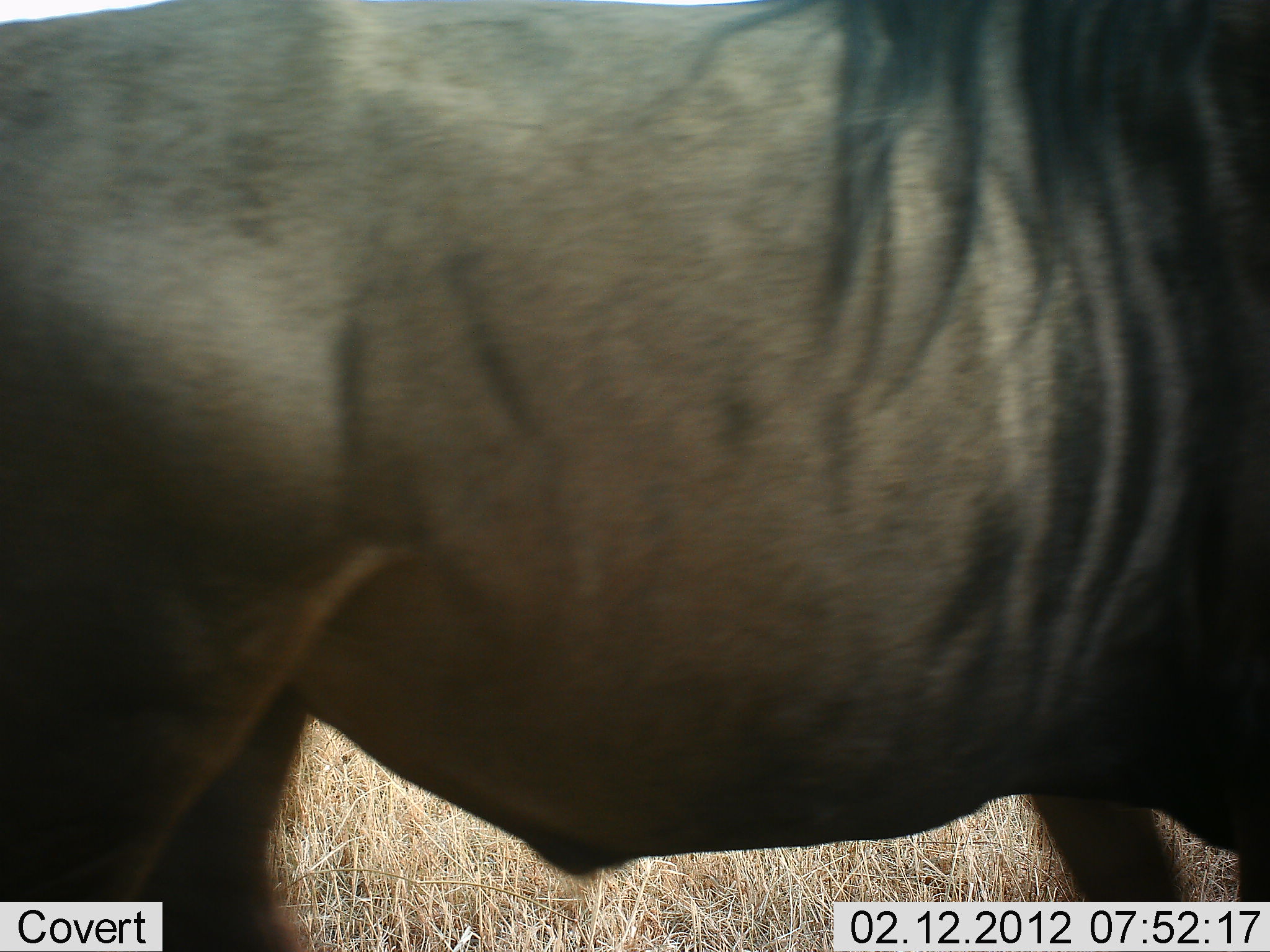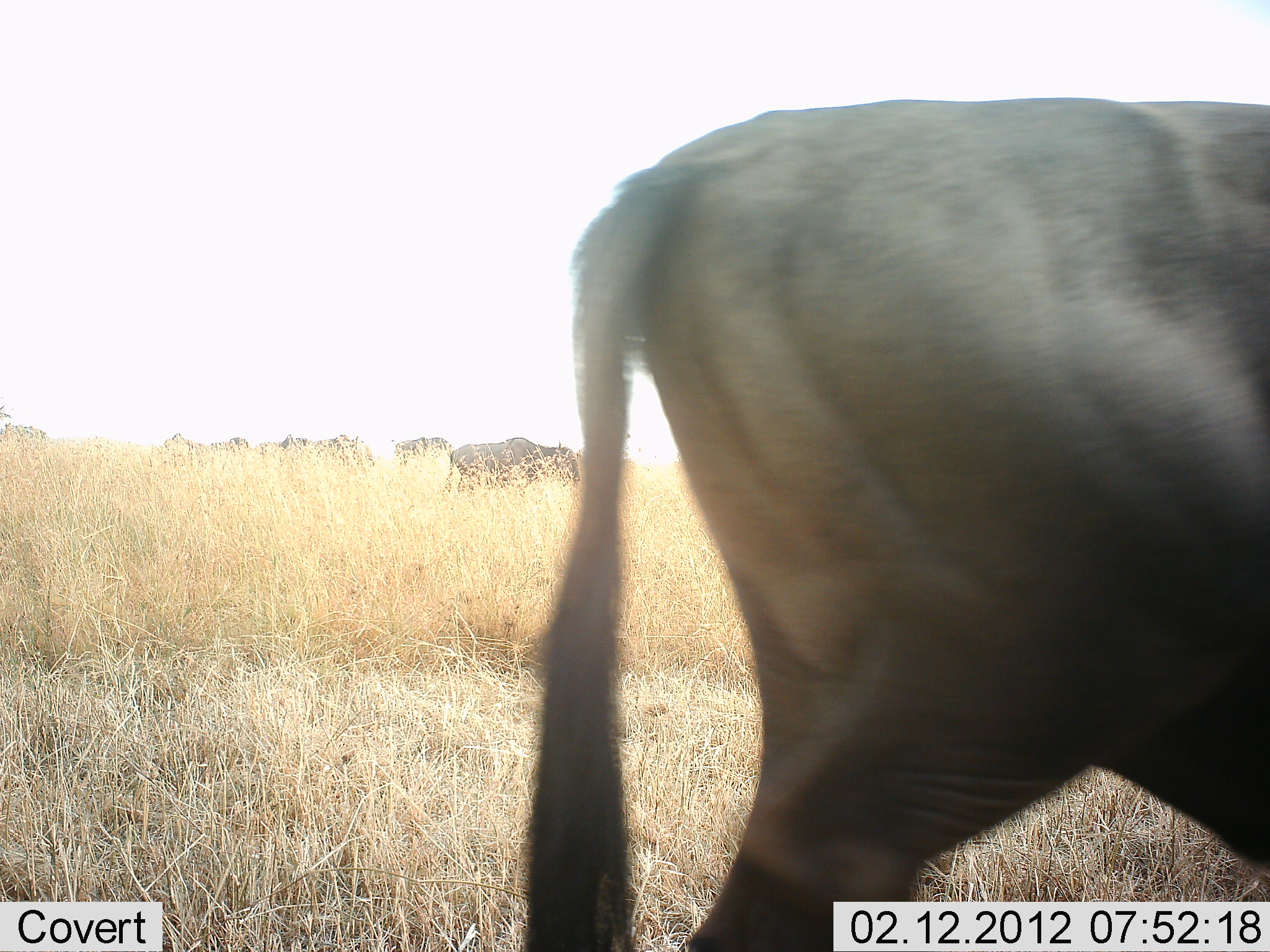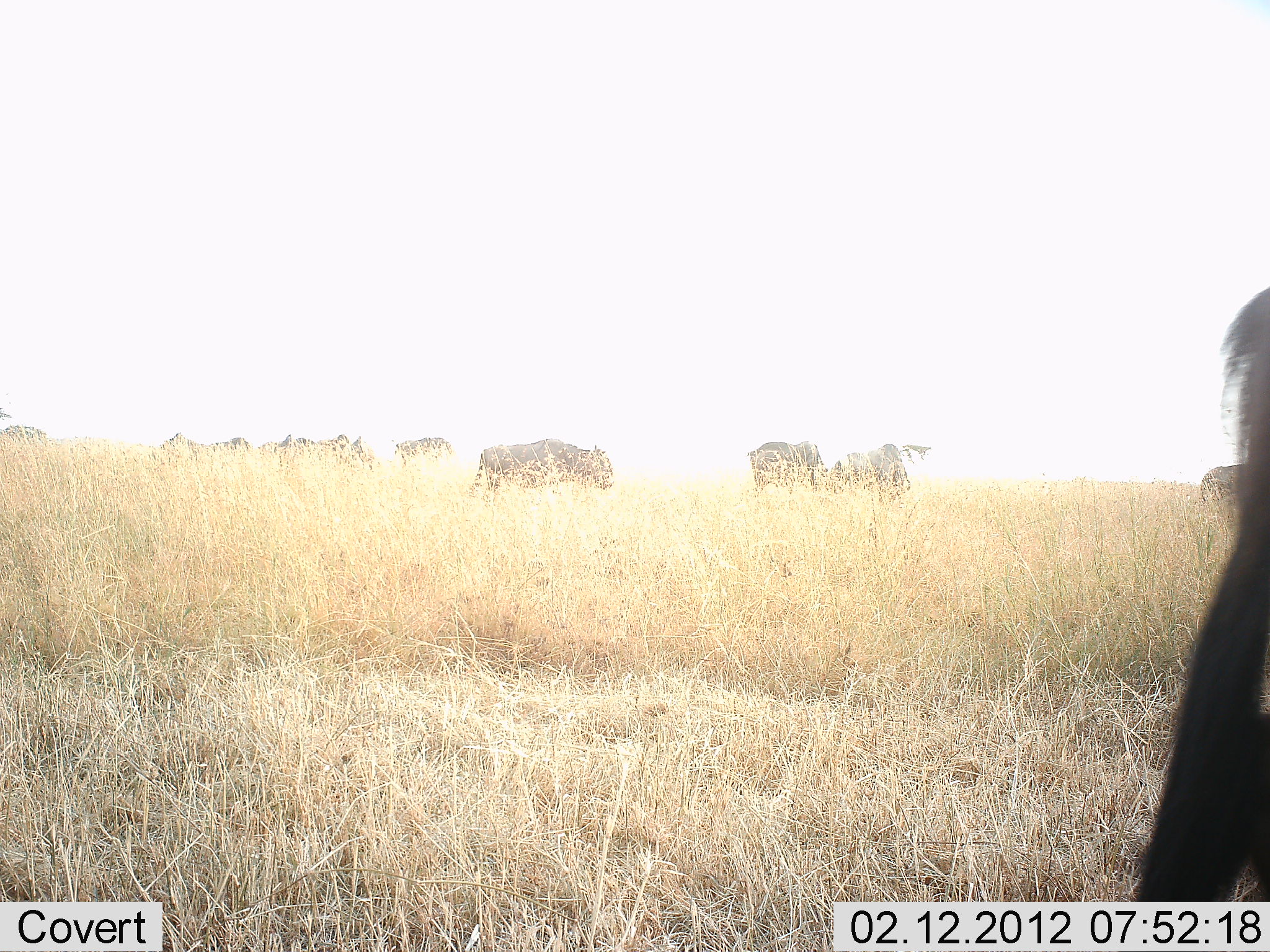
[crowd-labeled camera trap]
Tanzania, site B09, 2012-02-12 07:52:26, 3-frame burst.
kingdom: Animalia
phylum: Chordata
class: Mammalia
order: Artiodactyla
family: Bovidae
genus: Connochaetes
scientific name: Connochaetes taurinus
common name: blue wildebeest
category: wildebeest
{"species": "wildebeest (blue wildebeest) (Connochaetes taurinus)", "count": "10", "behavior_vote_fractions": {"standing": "44%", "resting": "0%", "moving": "94%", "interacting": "0%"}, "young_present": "0%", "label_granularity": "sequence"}